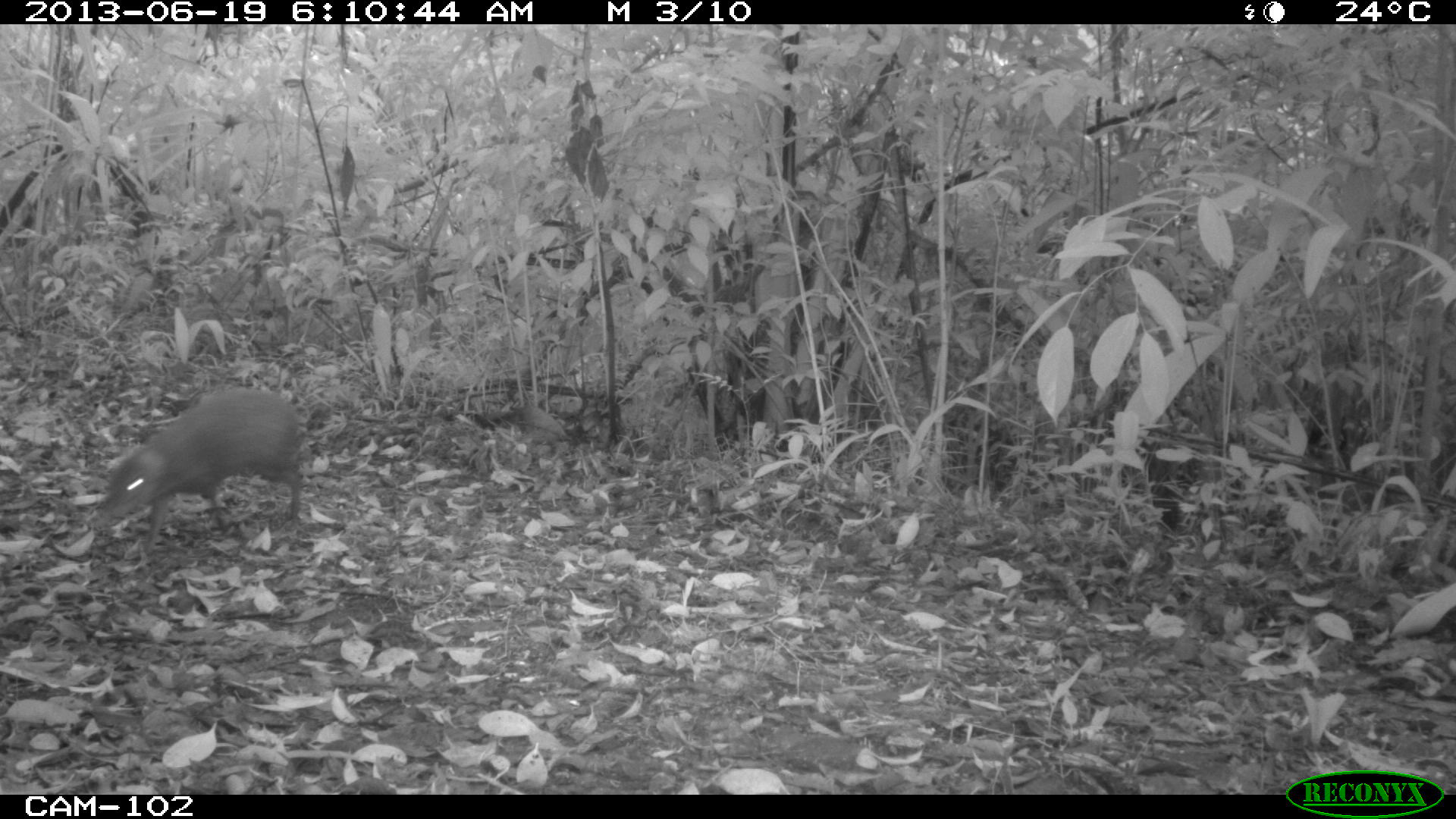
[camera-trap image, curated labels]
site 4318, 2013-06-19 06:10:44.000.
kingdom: Animalia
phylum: Chordata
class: Mammalia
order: Rodentia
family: Dasyproctidae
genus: Dasyprocta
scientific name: Dasyprocta punctata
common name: central american agouti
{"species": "Dasyprocta punctata (central american agouti)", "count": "1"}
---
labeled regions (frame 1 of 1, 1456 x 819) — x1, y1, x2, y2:
dasyprocta punctata: 98, 387, 304, 556